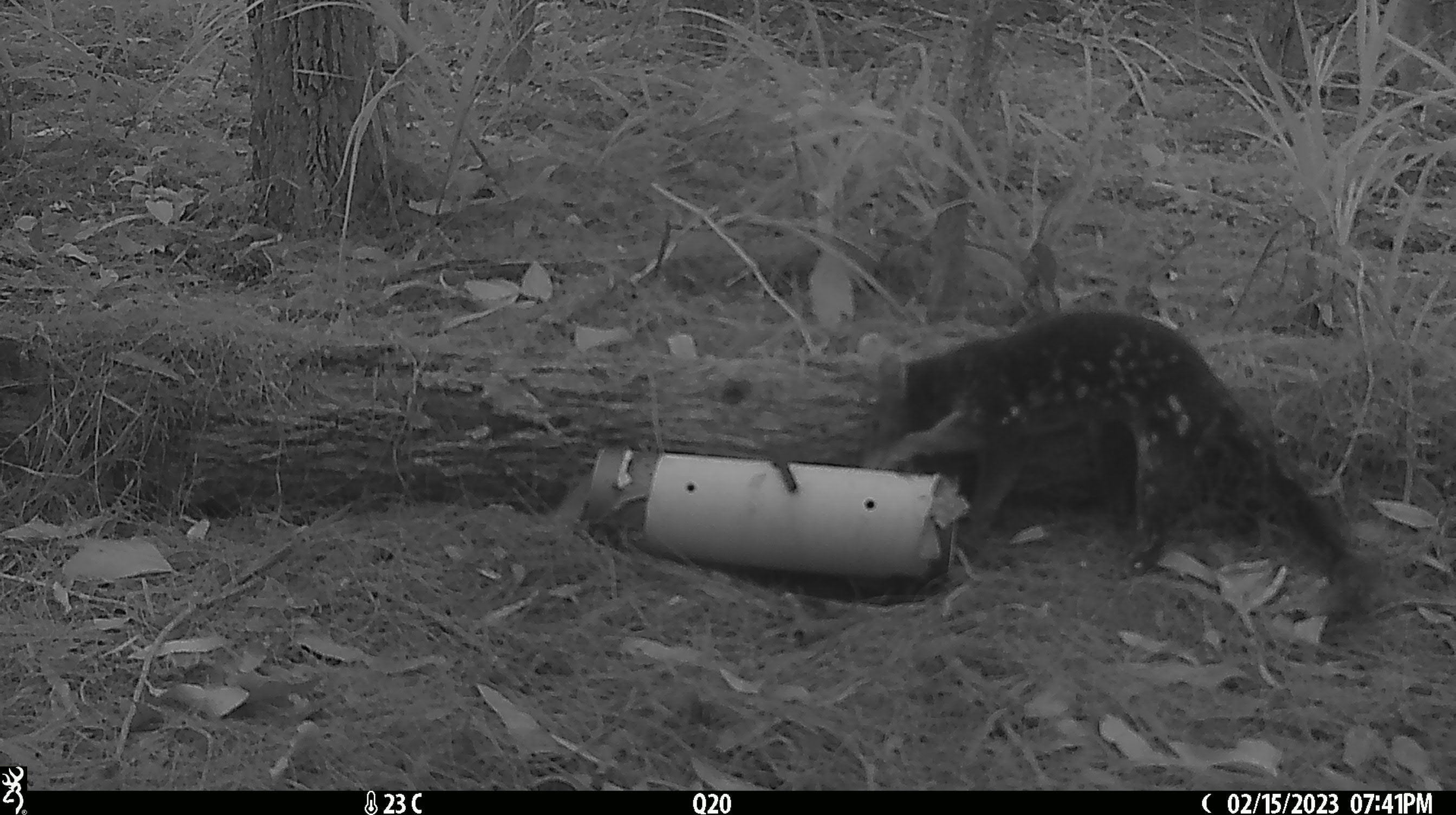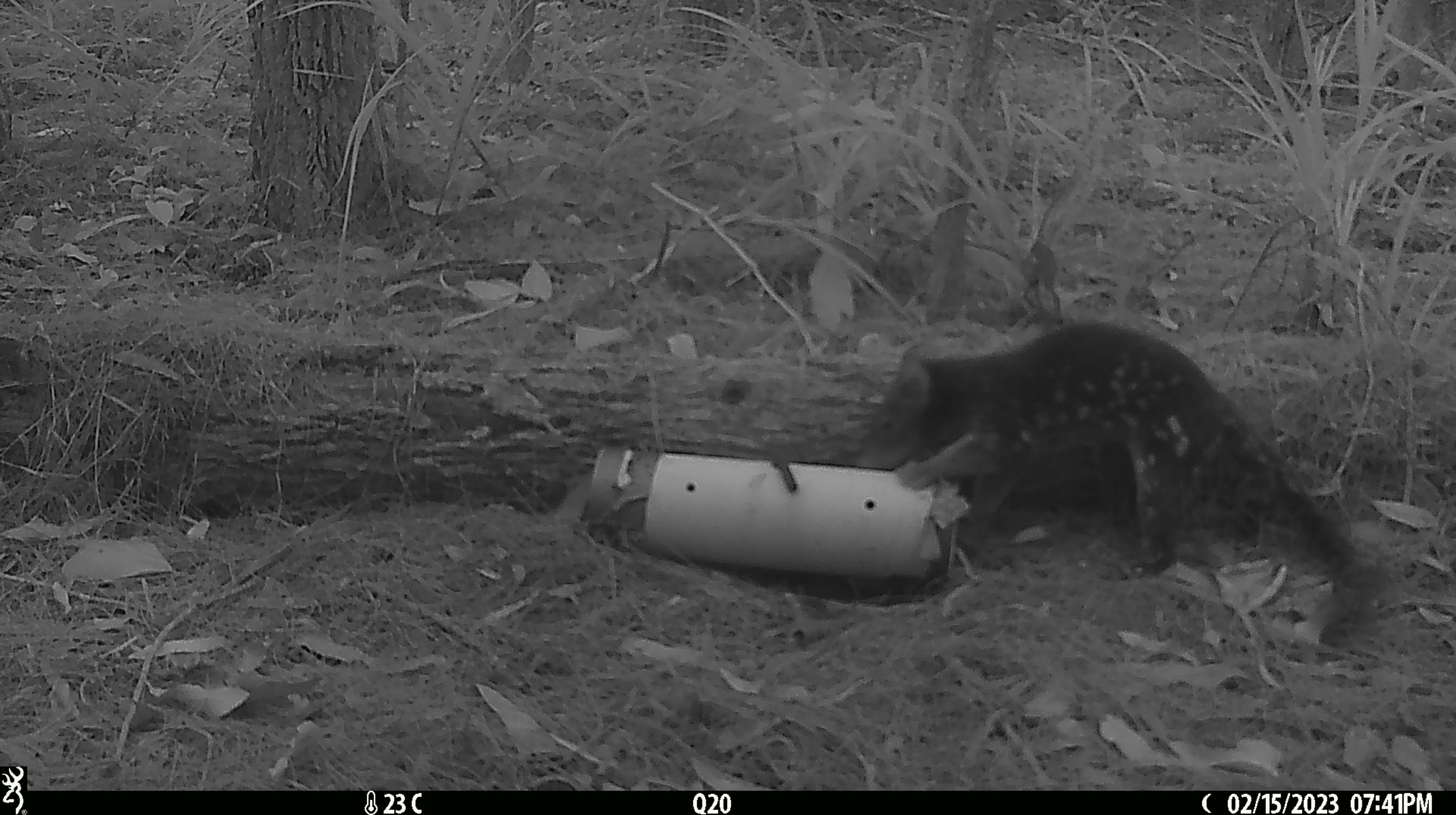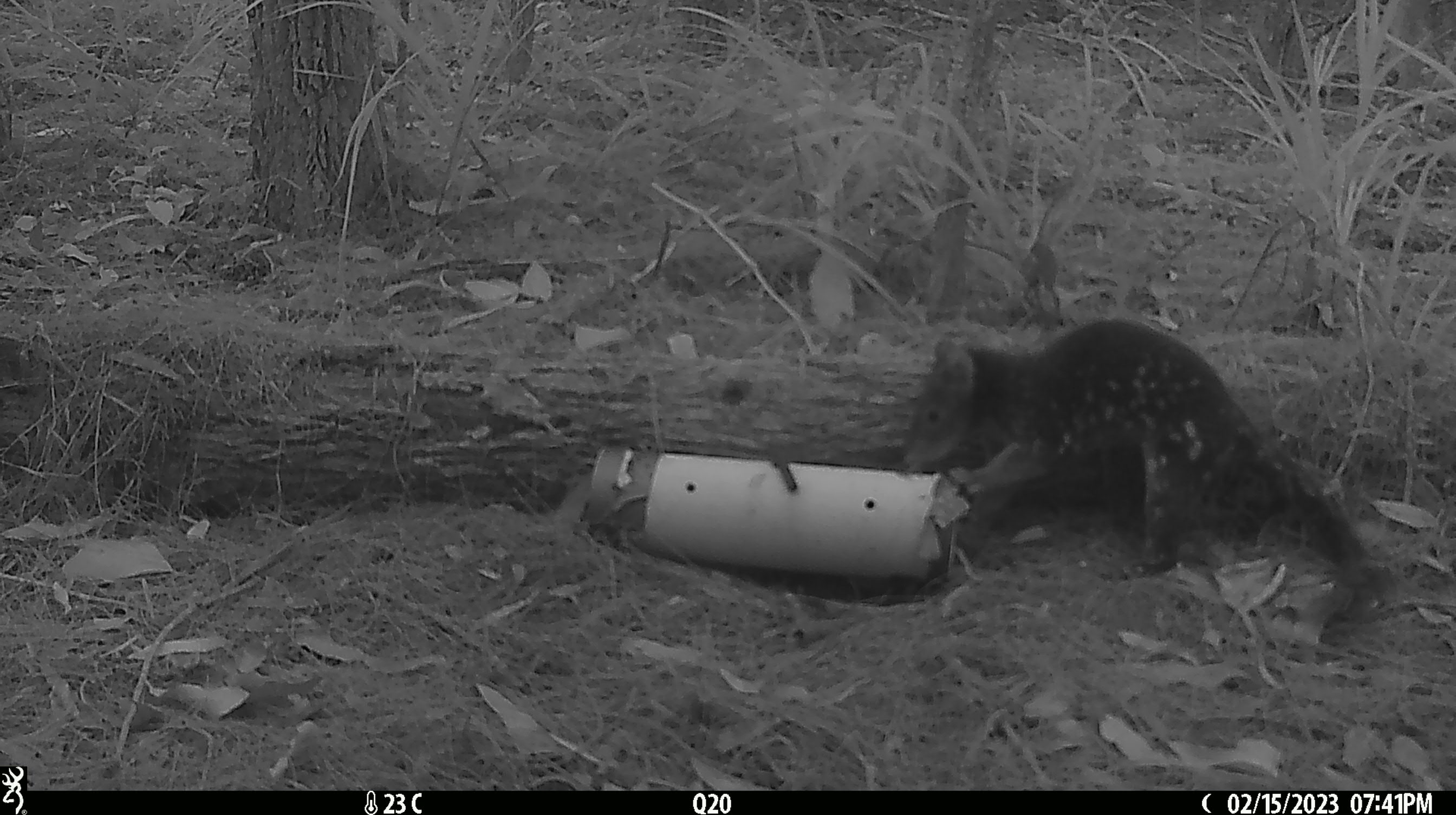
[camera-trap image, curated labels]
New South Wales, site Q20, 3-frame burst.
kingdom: Animalia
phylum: Chordata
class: Mammalia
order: Dasyuromorphia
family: Dasyuridae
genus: Dasyurus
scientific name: Dasyurus maculatus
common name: spotted-tailed quoll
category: quoll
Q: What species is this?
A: Quoll (spotted-tailed quoll) (Dasyurus maculatus).